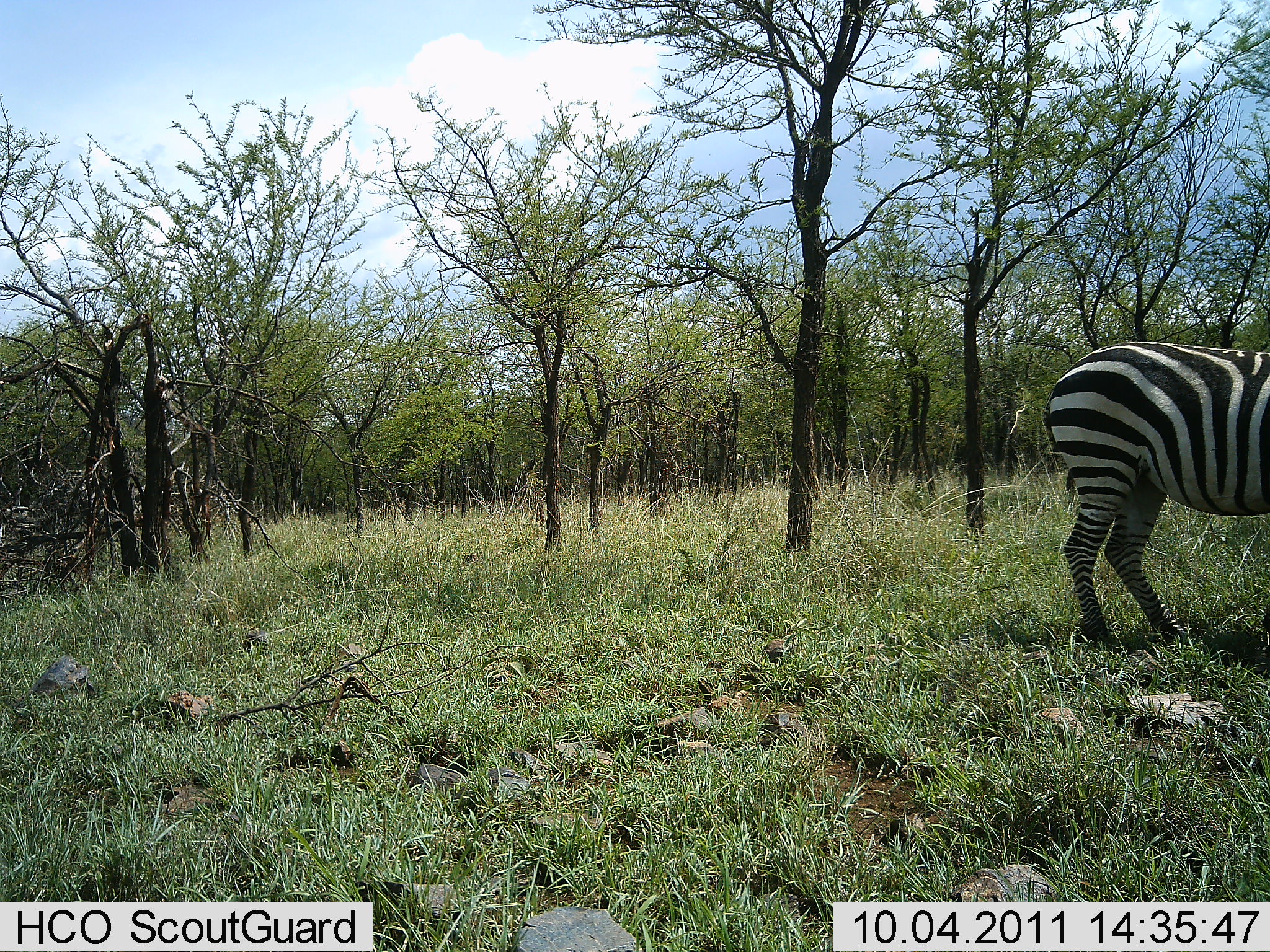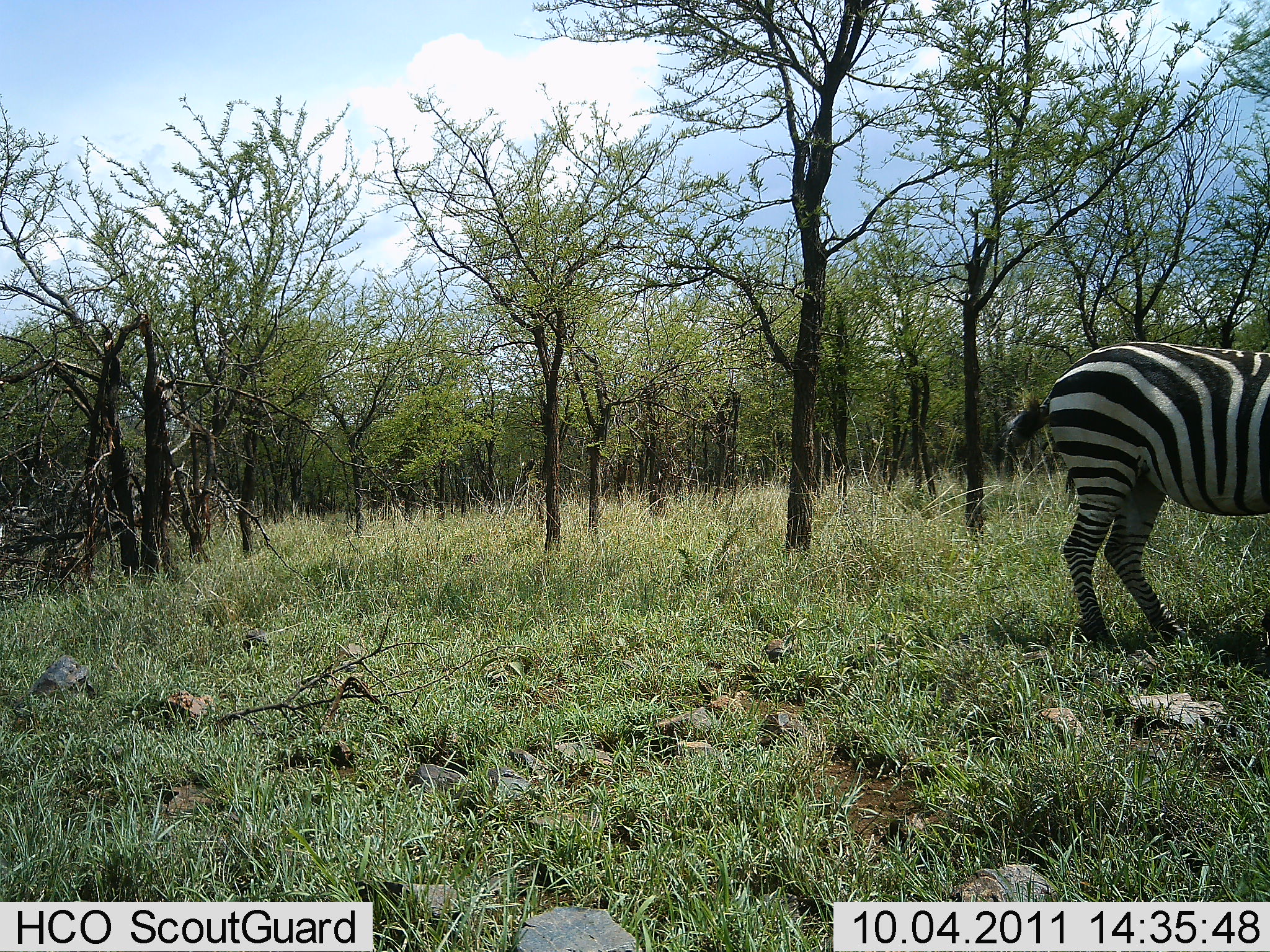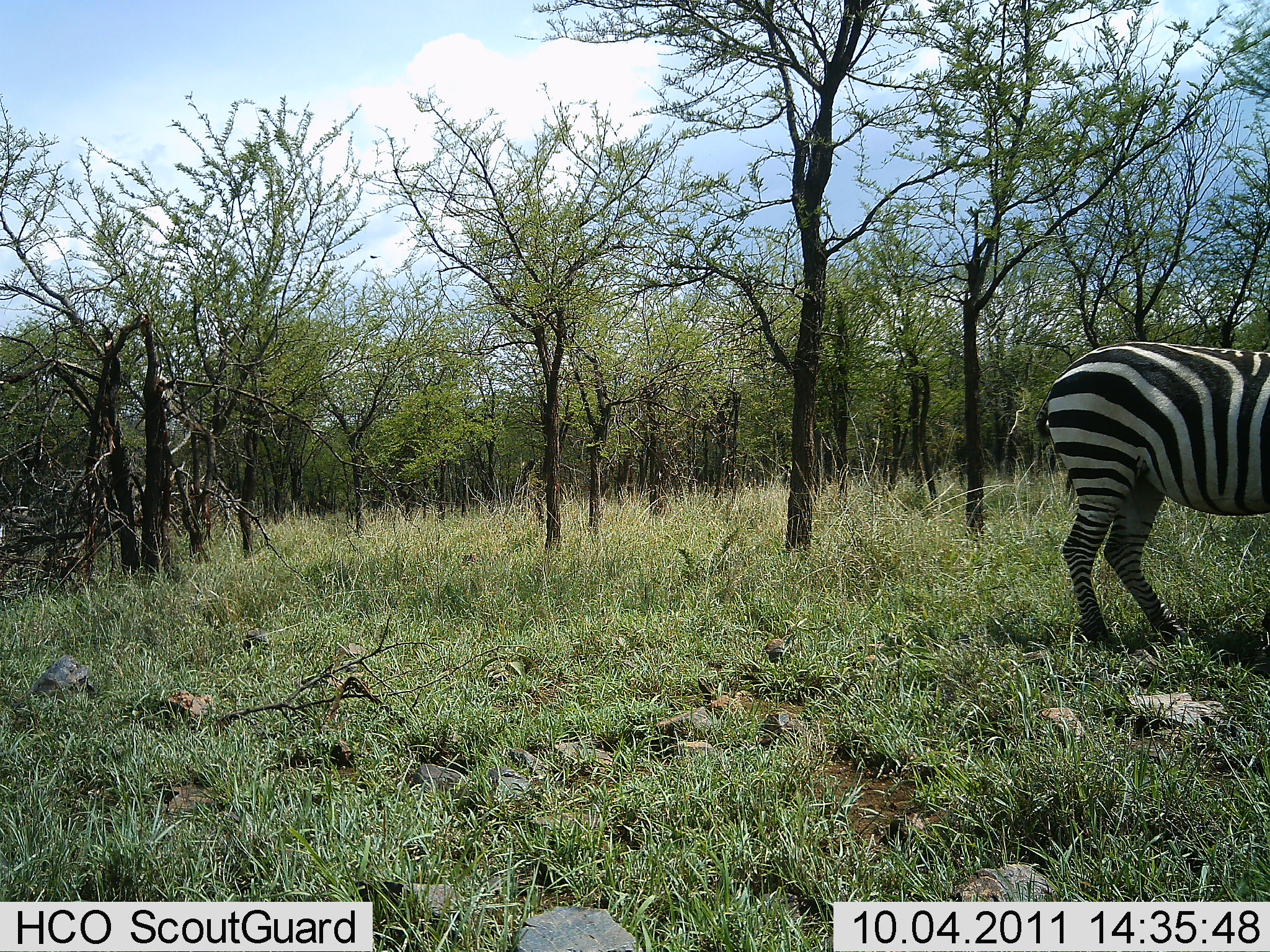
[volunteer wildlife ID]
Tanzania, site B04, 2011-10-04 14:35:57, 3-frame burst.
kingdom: Animalia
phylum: Chordata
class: Mammalia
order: Perissodactyla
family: Equidae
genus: Equus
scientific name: Equus quagga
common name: plains zebra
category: zebra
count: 1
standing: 88%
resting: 0%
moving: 12%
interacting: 0%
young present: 0%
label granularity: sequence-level